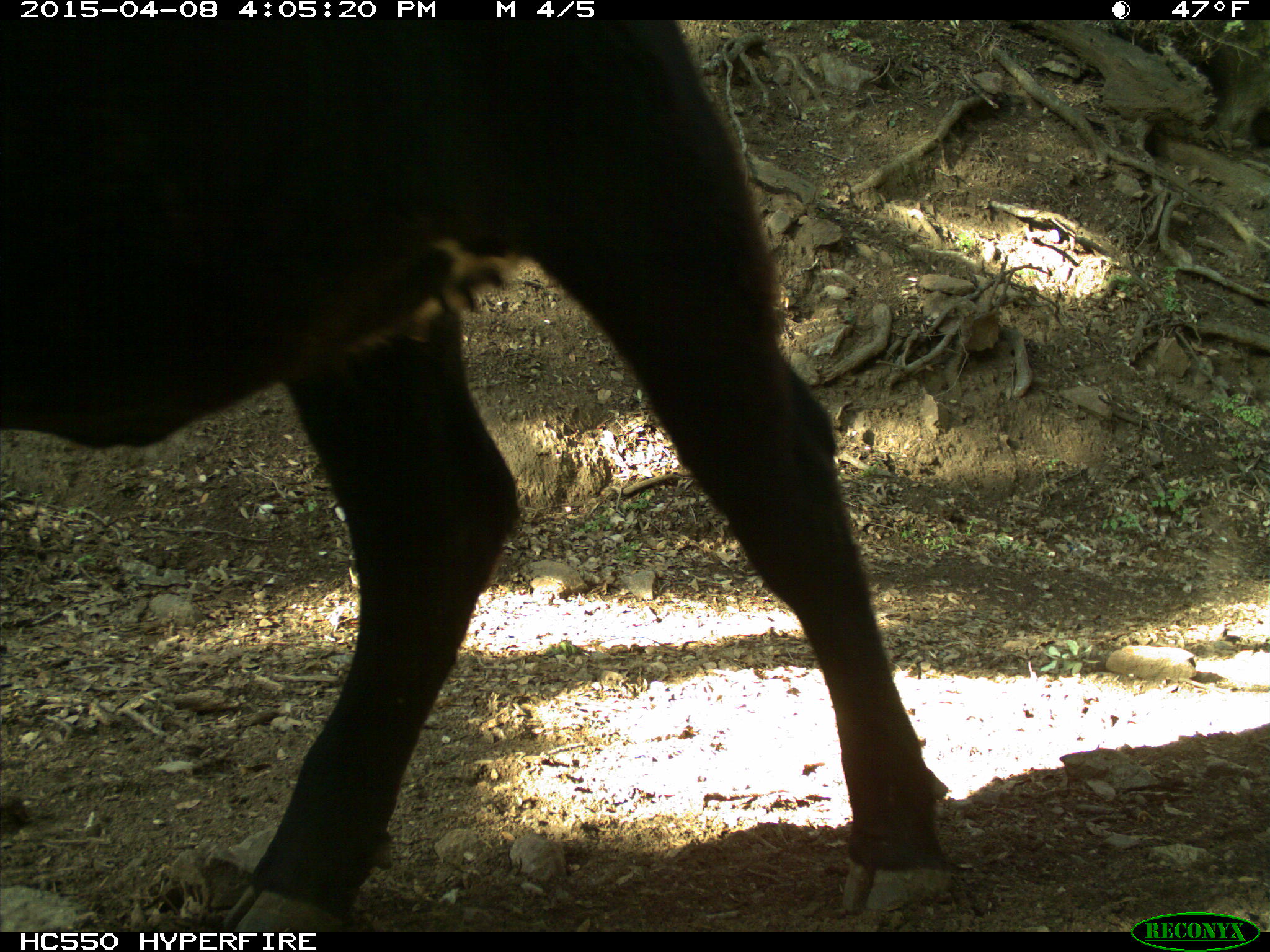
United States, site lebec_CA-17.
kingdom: Animalia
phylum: Chordata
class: Mammalia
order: Artiodactyla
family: Bovidae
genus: Bos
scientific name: Bos taurus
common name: domestic cow